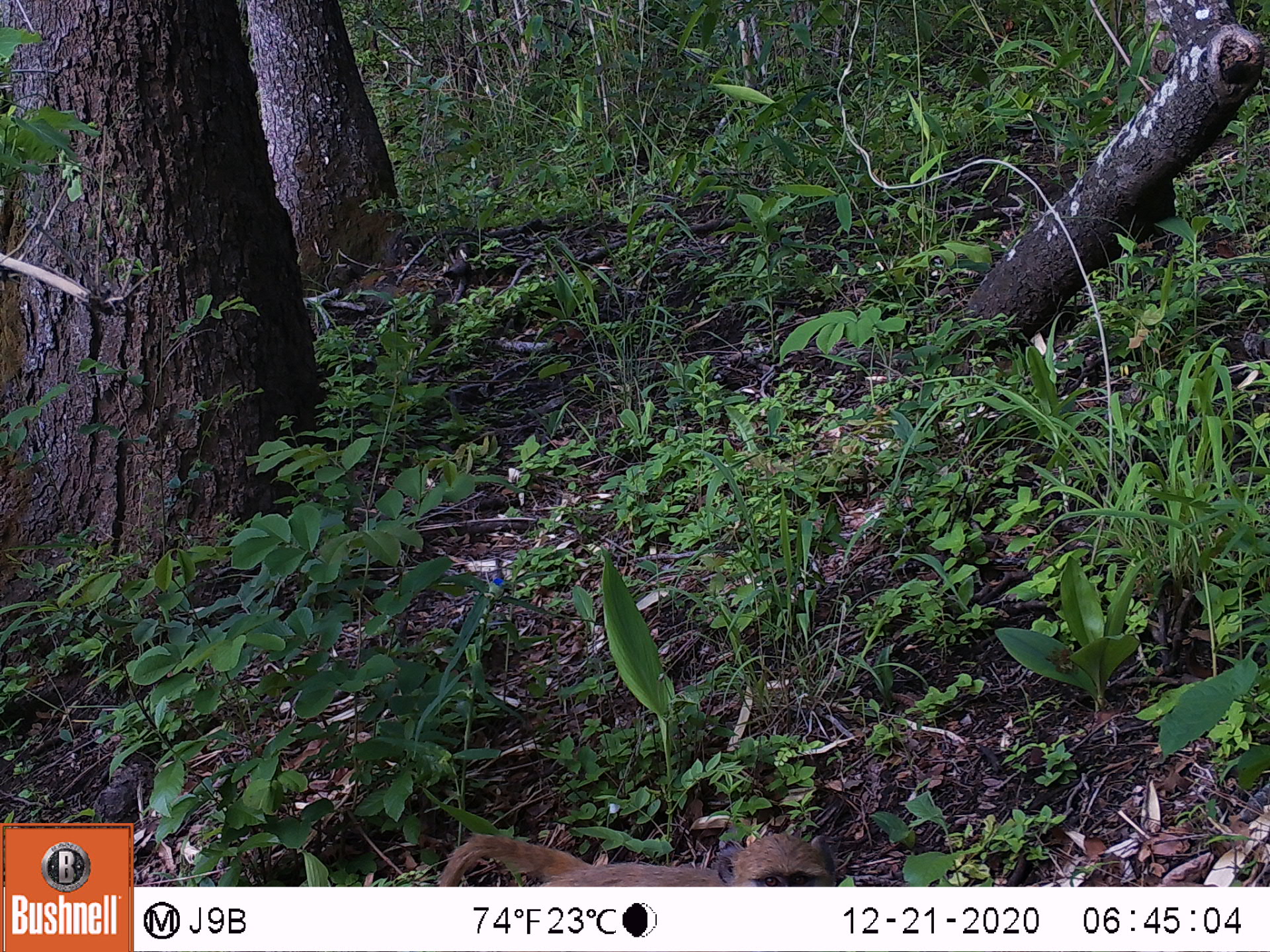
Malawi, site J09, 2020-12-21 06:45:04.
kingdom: Animalia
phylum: Chordata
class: Mammalia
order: Primates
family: Cercopithecidae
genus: Papio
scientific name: Papio cynocephalus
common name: yellow baboon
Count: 1.